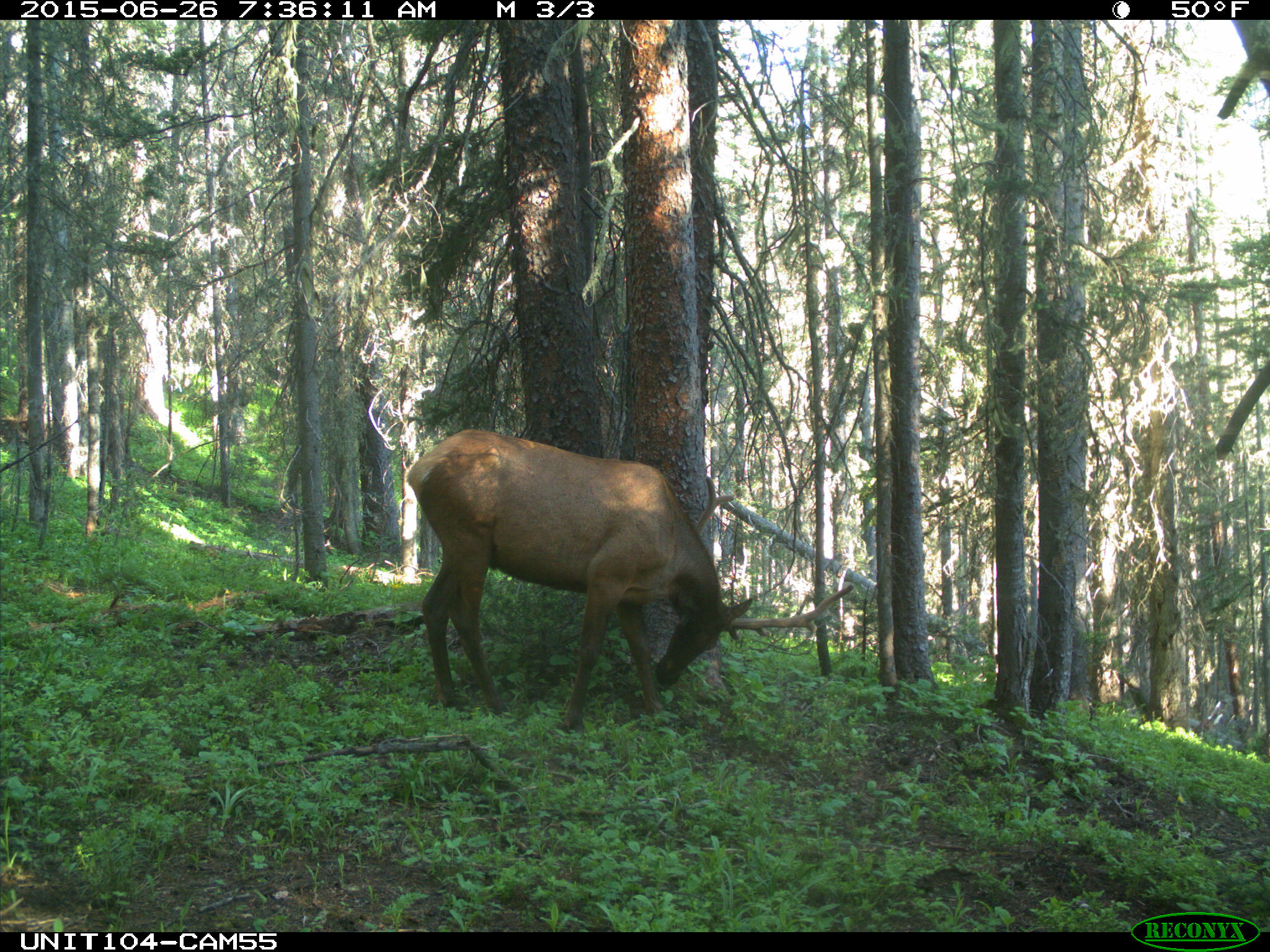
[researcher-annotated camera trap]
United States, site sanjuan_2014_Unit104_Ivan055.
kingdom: Animalia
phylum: Chordata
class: Mammalia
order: Artiodactyla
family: Cervidae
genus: Cervus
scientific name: Cervus elaphus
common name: red deer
Cervus elaphus (red deer).